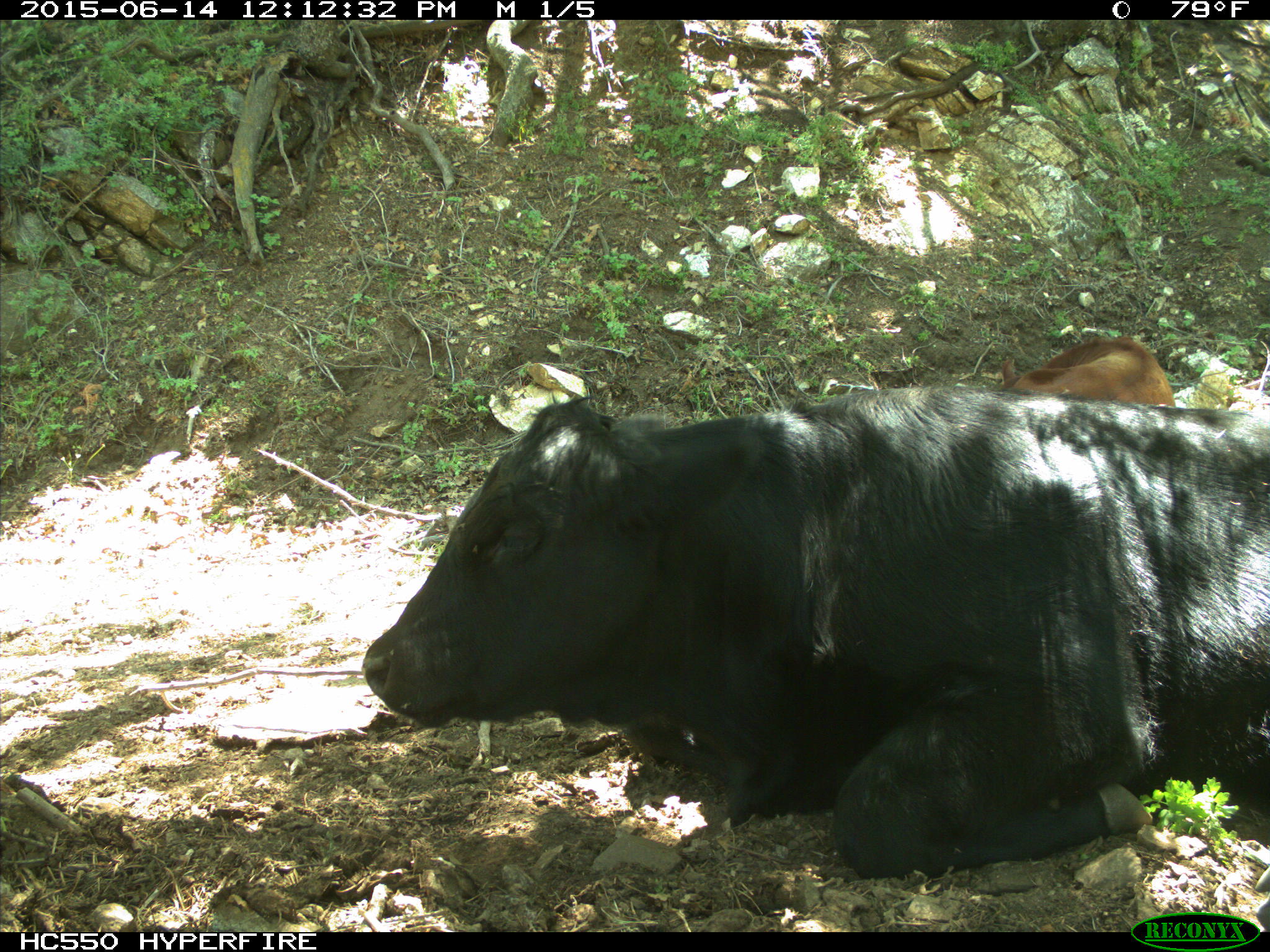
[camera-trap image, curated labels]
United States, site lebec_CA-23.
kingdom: Animalia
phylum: Chordata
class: Mammalia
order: Artiodactyla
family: Bovidae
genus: Bos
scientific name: Bos taurus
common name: domestic cow